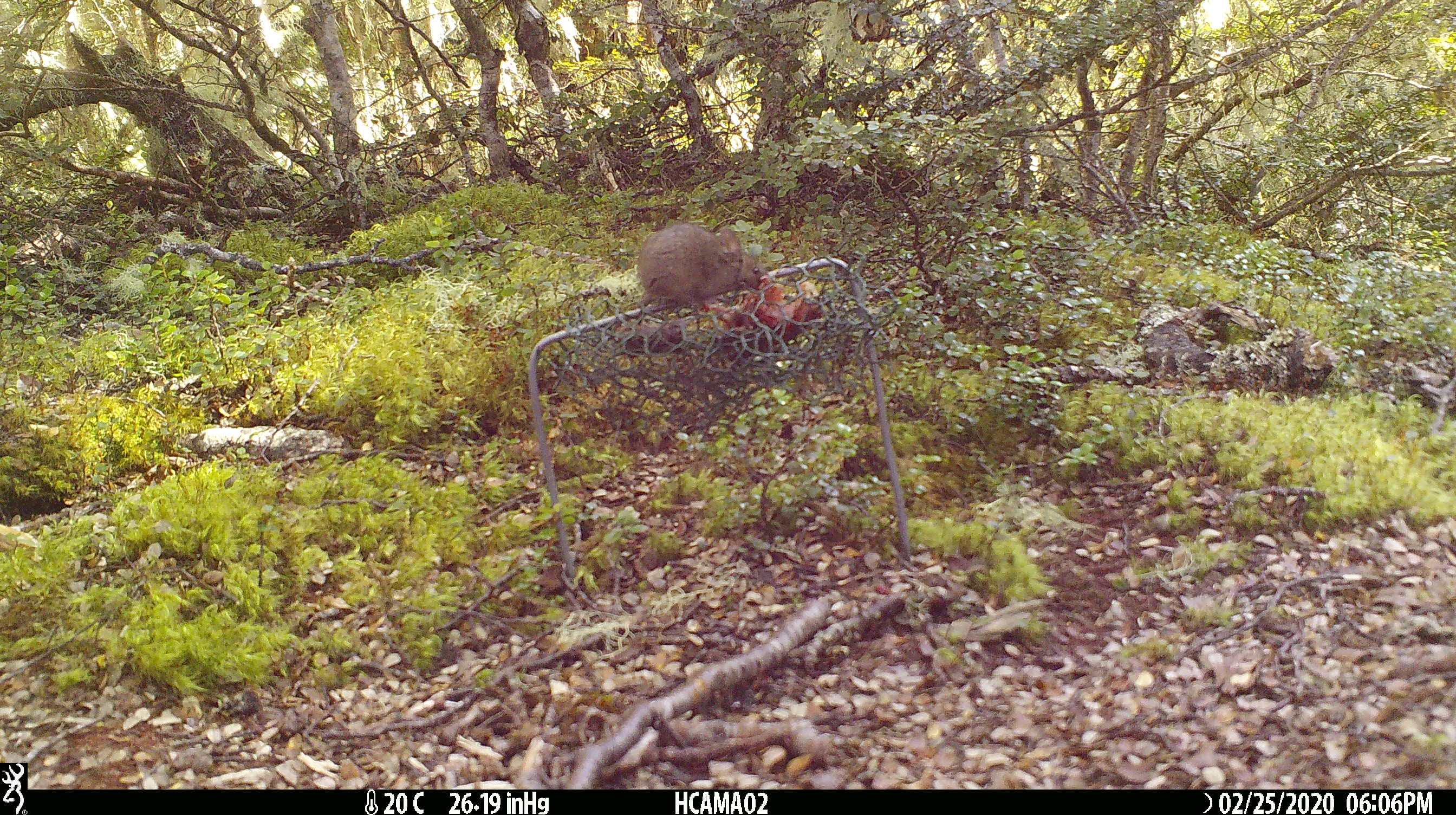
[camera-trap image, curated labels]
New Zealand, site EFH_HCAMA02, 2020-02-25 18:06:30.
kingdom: Animalia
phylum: Chordata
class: Mammalia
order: Rodentia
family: Muridae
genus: Mus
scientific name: Mus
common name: mouse